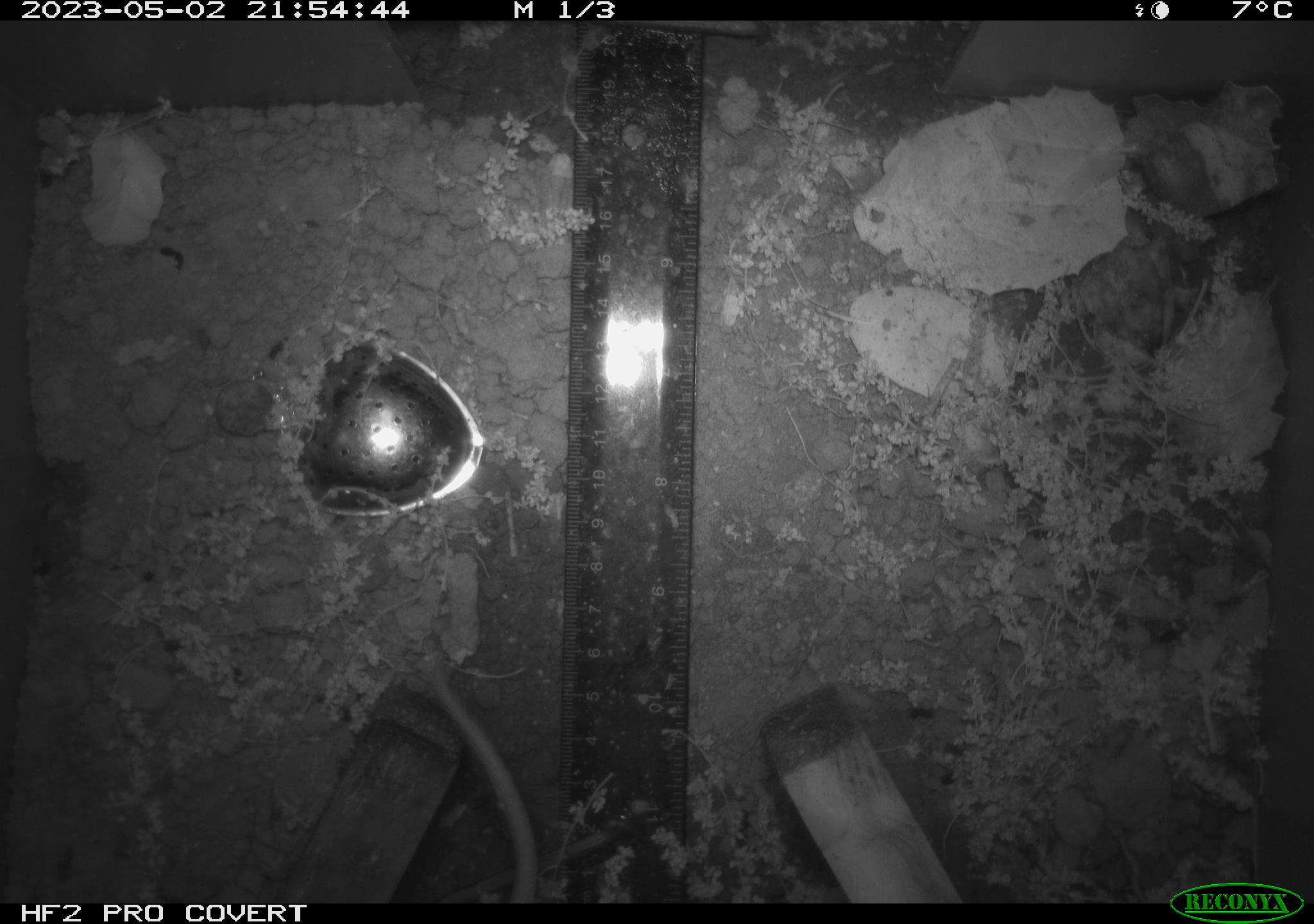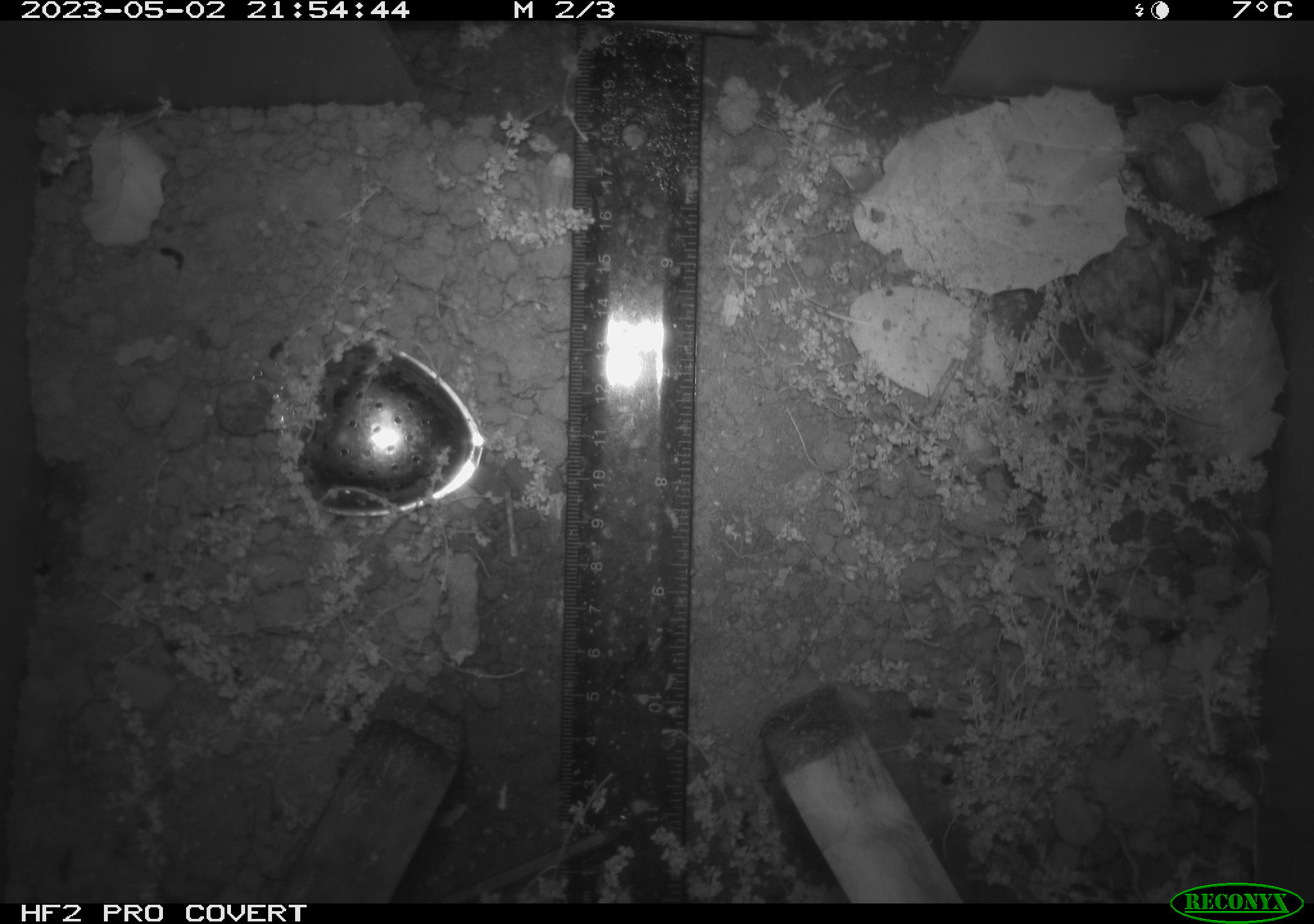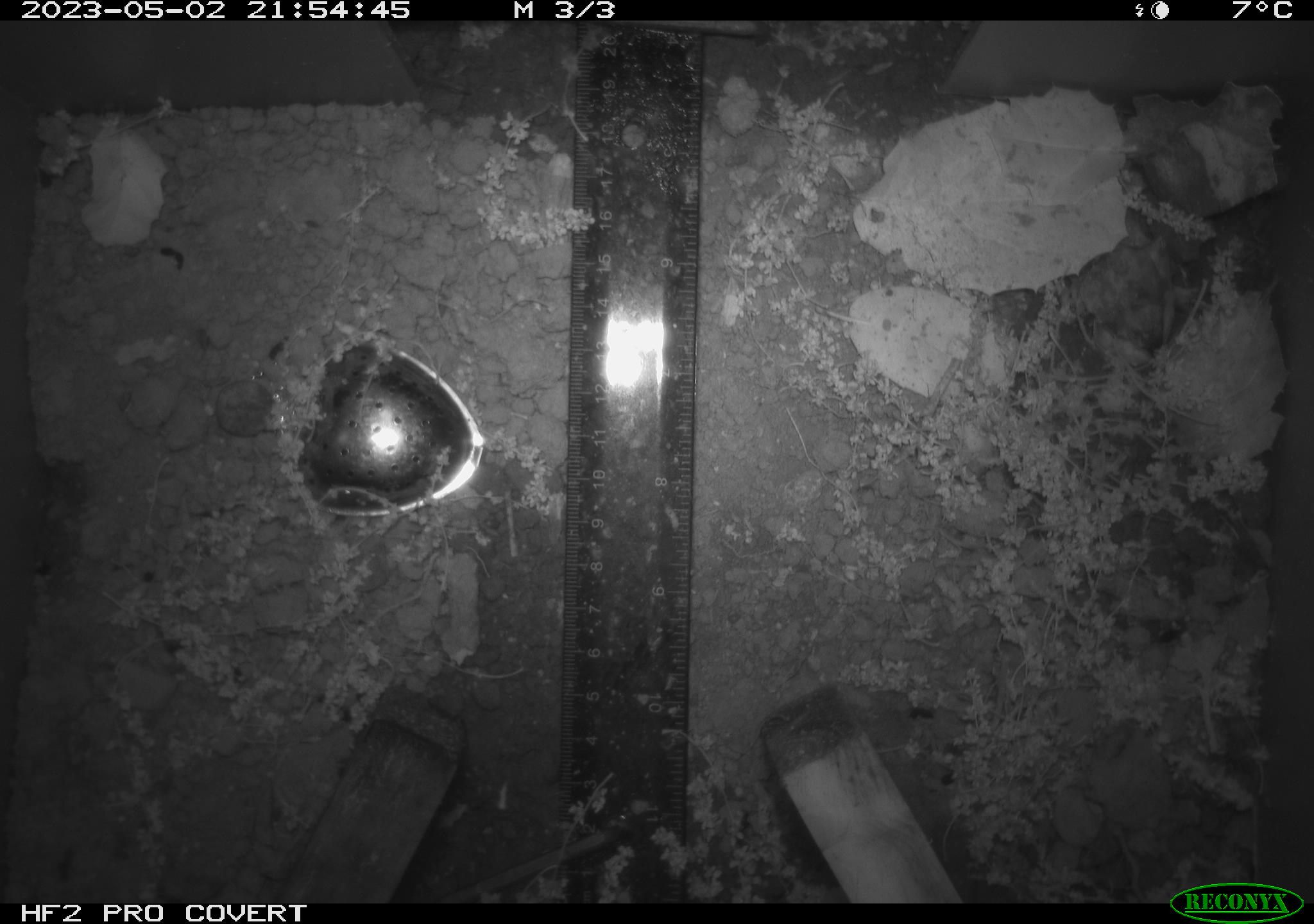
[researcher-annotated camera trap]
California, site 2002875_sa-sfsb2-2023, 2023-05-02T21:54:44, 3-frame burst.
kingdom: Animalia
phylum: Chordata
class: Mammalia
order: Rodentia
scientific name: Rodentia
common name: mouse species